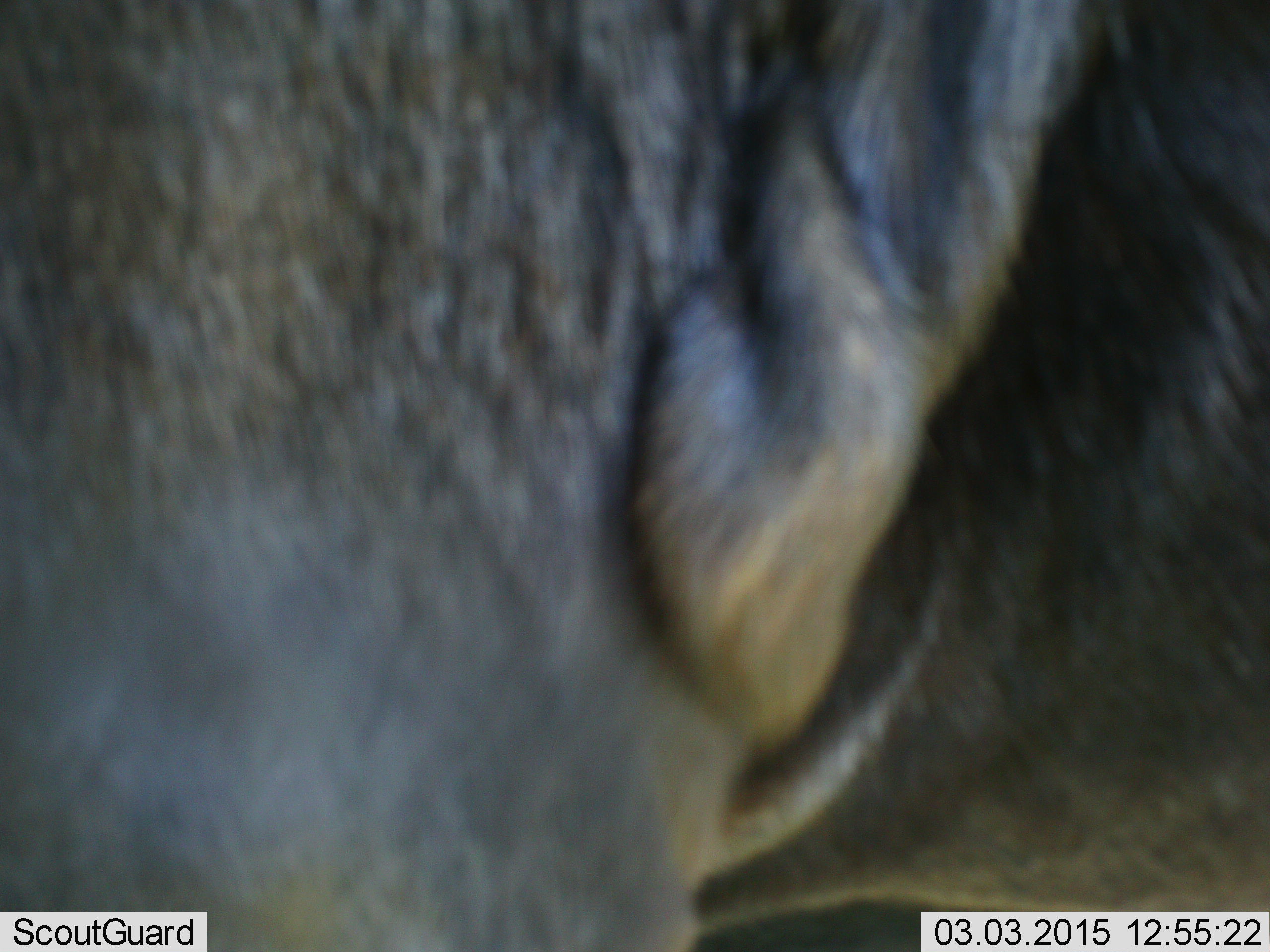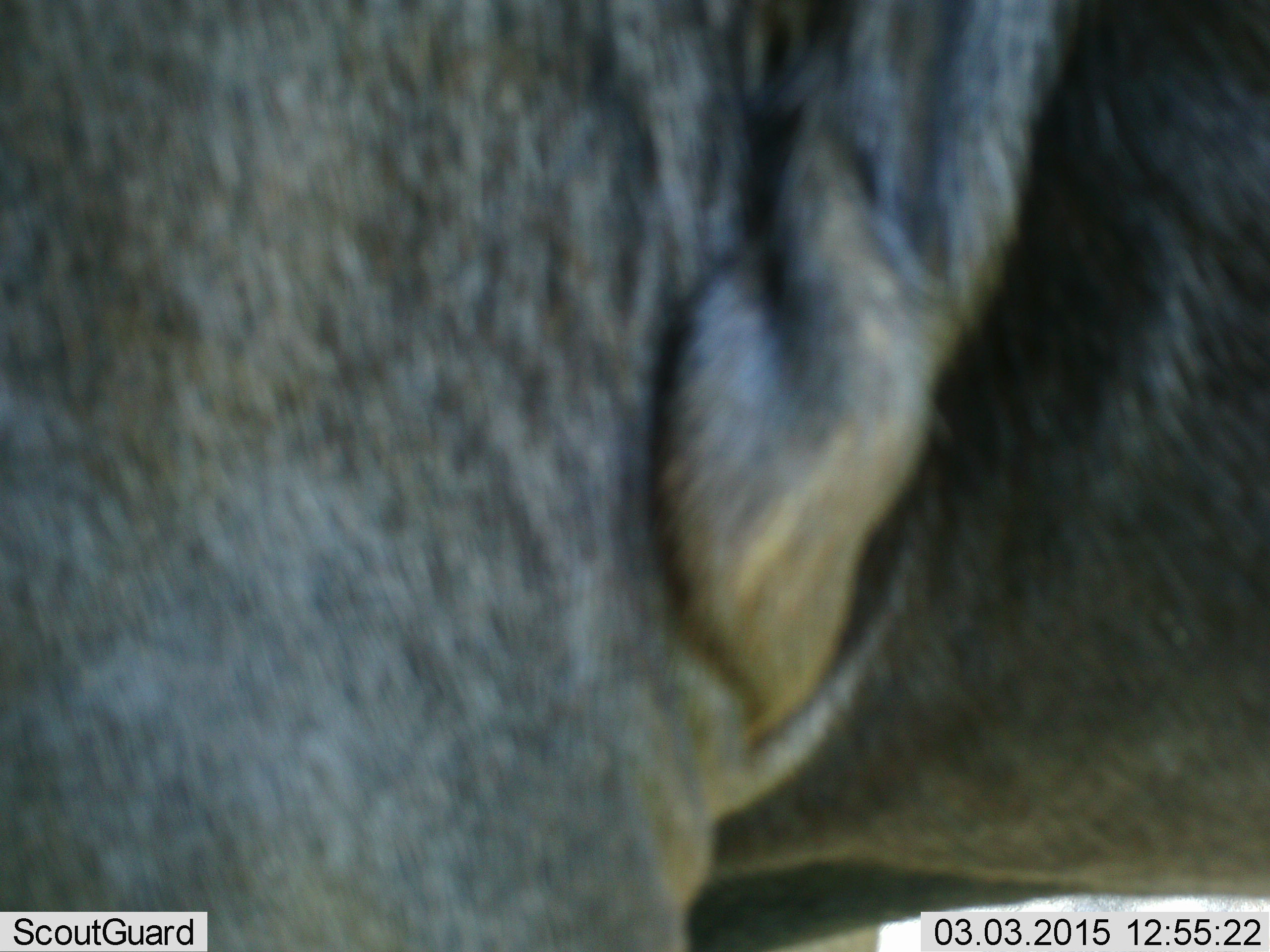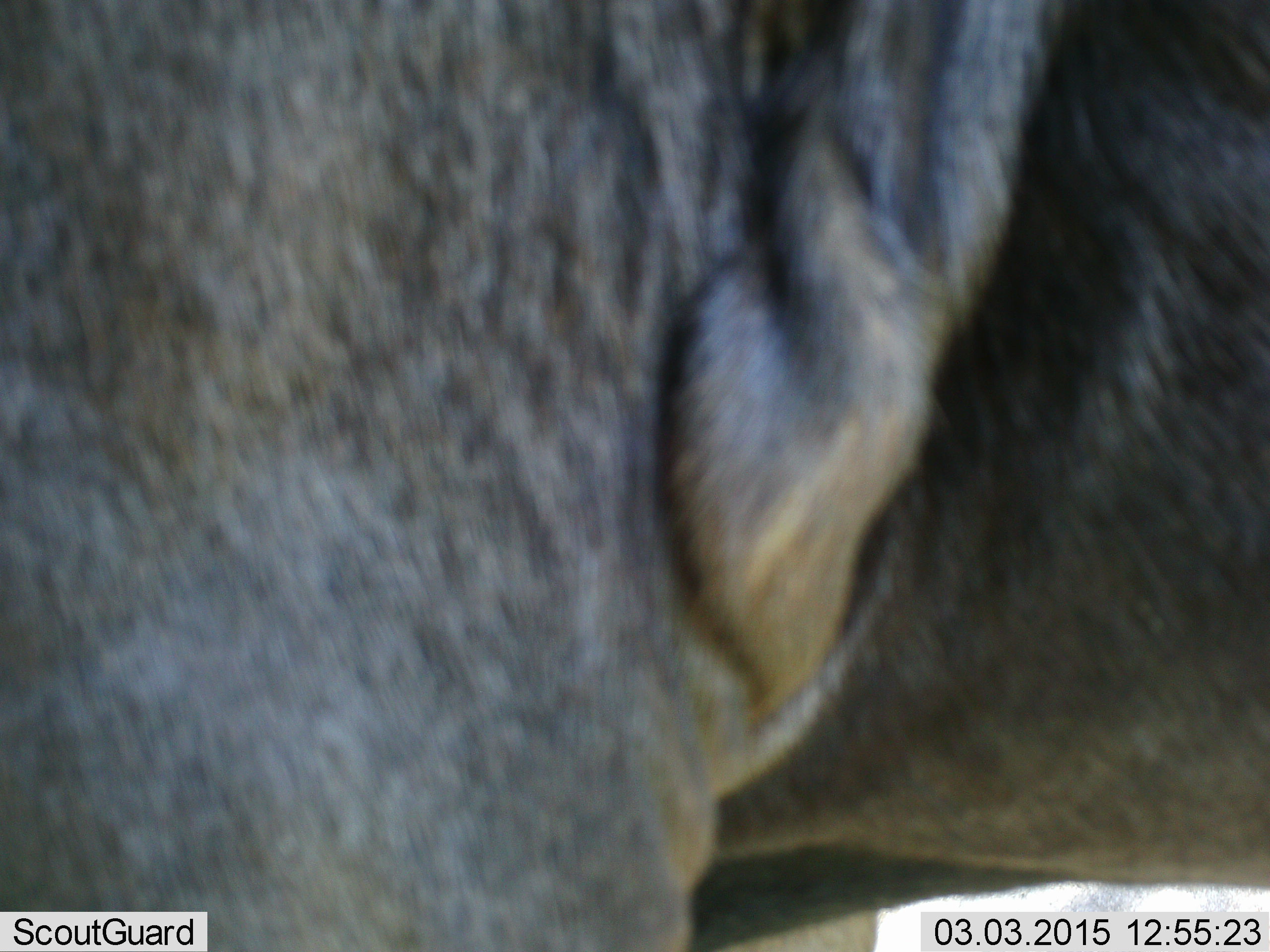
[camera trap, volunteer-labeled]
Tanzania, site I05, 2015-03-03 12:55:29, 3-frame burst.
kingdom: Animalia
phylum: Chordata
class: Mammalia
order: Artiodactyla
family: Bovidae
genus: Connochaetes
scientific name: Connochaetes taurinus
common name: blue wildebeest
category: wildebeest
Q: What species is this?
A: Wildebeest (blue wildebeest) (Connochaetes taurinus).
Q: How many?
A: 1.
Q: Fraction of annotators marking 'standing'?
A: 80%.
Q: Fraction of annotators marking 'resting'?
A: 0%.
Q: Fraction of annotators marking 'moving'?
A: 20%.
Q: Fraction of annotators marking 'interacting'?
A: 0%.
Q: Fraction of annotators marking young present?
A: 0%.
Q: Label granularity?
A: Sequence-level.